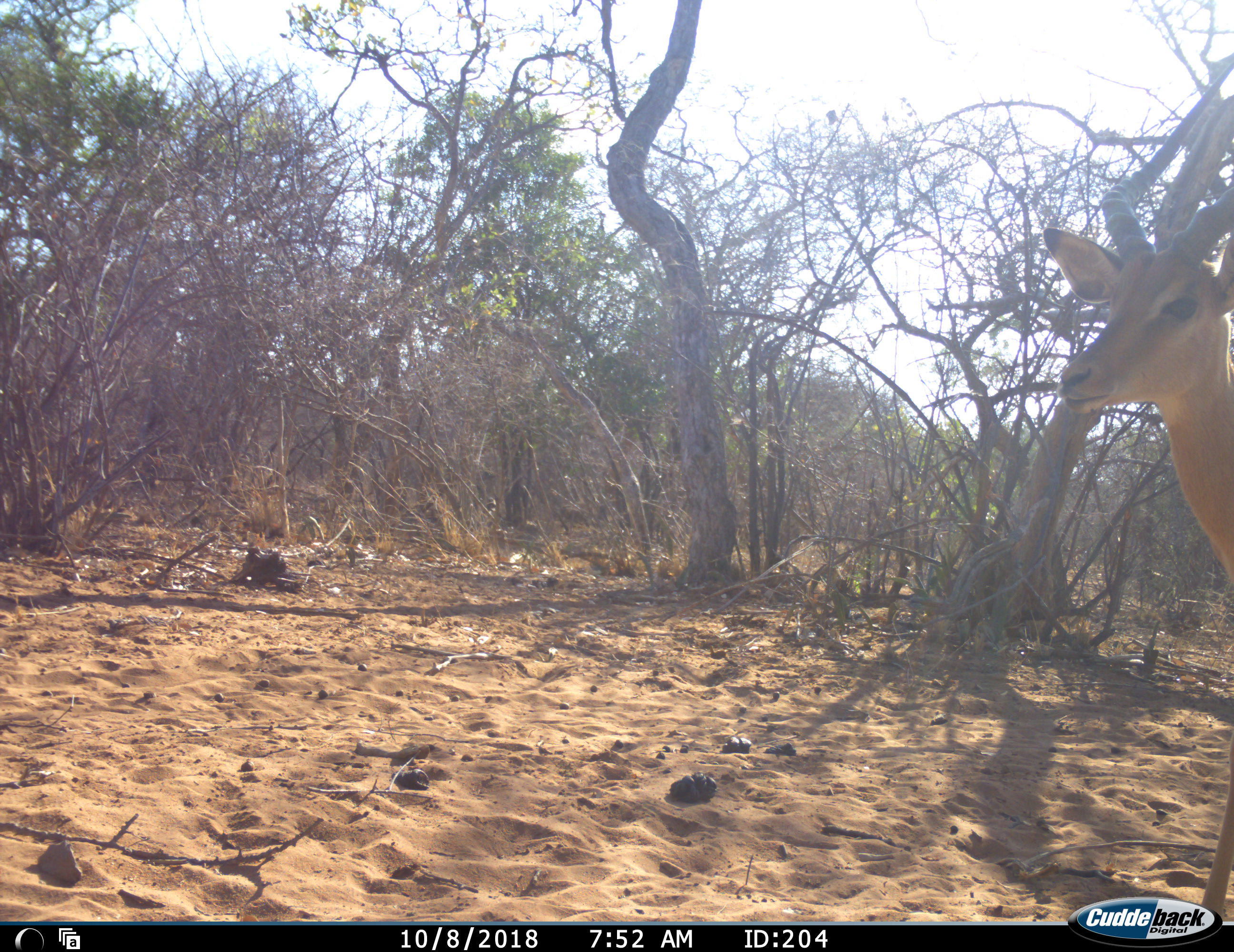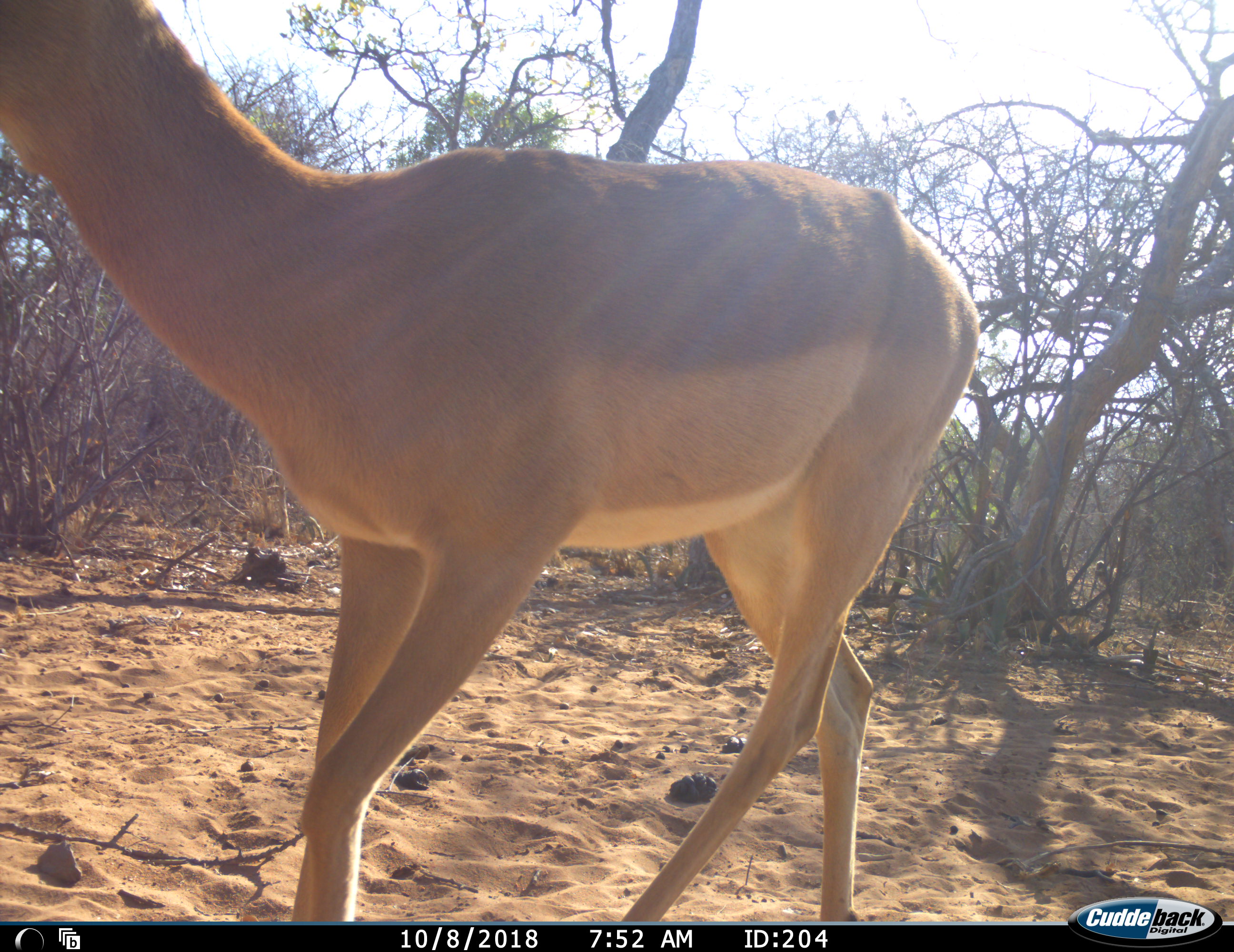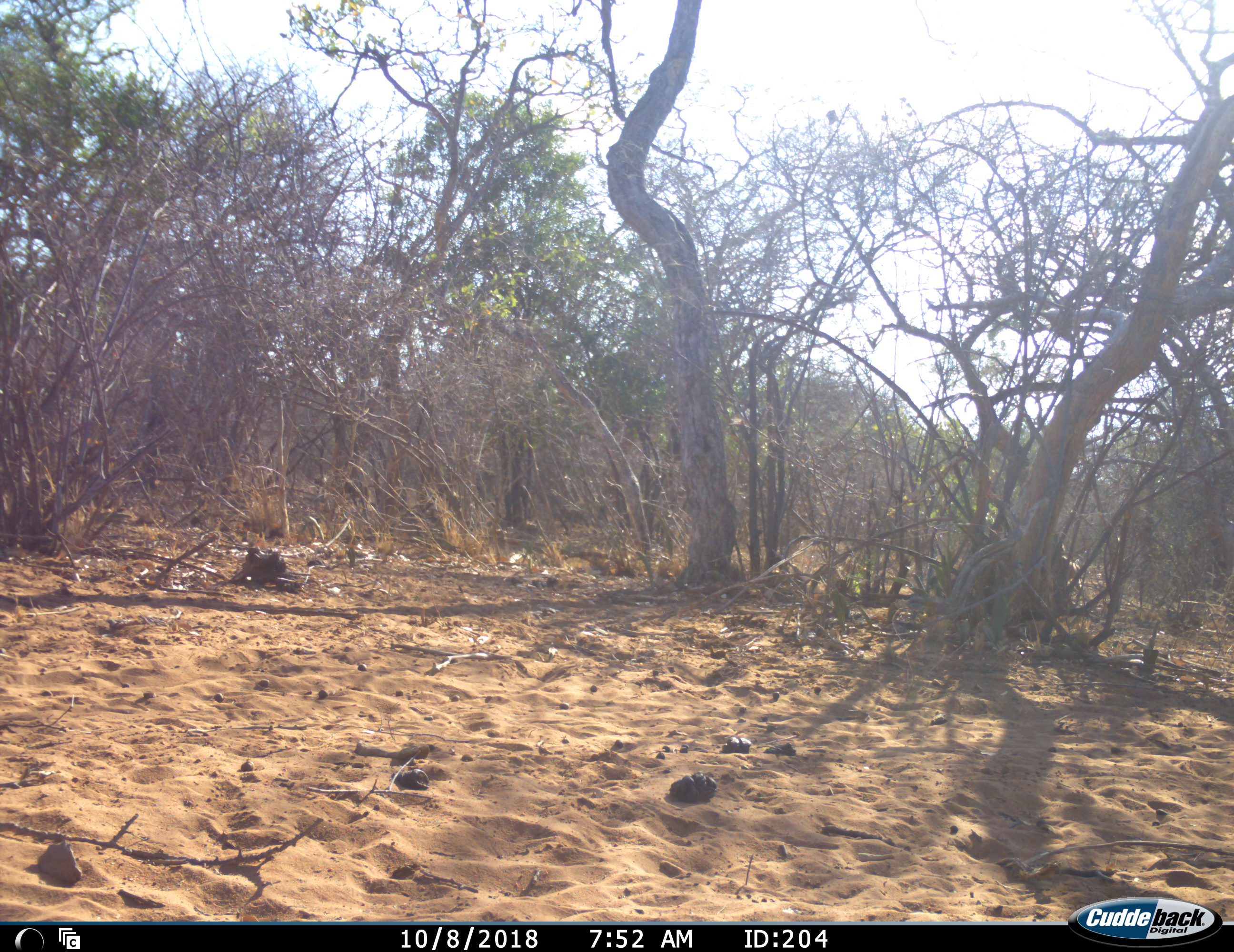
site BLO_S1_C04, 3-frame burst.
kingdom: Animalia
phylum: Chordata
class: Mammalia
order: Artiodactyla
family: Bovidae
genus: Aepyceros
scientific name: Aepyceros melampus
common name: impala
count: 1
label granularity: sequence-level